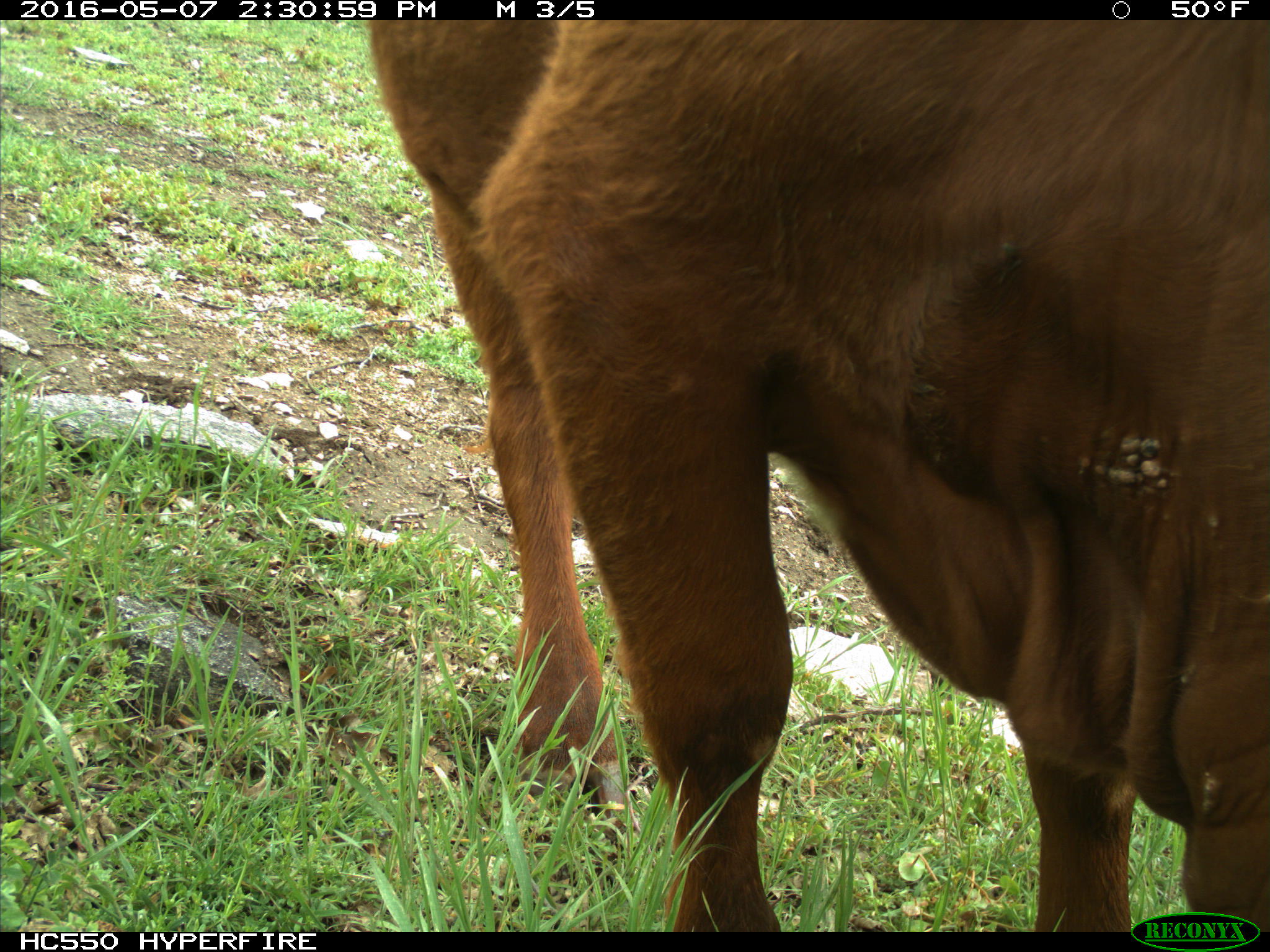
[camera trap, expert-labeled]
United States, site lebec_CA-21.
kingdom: Animalia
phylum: Chordata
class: Mammalia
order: Artiodactyla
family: Bovidae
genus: Bos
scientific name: Bos taurus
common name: domestic cow